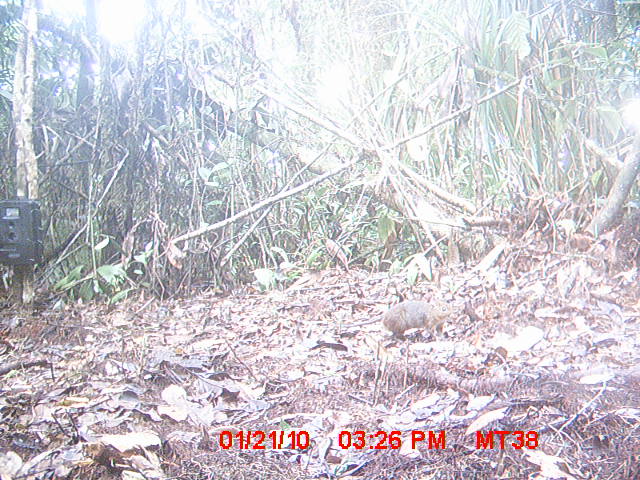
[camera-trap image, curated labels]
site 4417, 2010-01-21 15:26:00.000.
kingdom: Animalia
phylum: Chordata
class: Mammalia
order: Rodentia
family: Nesomyidae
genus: Hypogeomys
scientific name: Hypogeomys antimena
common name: malagasy giant rat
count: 1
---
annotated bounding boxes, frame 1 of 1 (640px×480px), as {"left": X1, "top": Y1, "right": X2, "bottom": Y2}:
hypogeomys antimena: {"left": 336, "top": 299, "right": 453, "bottom": 340}